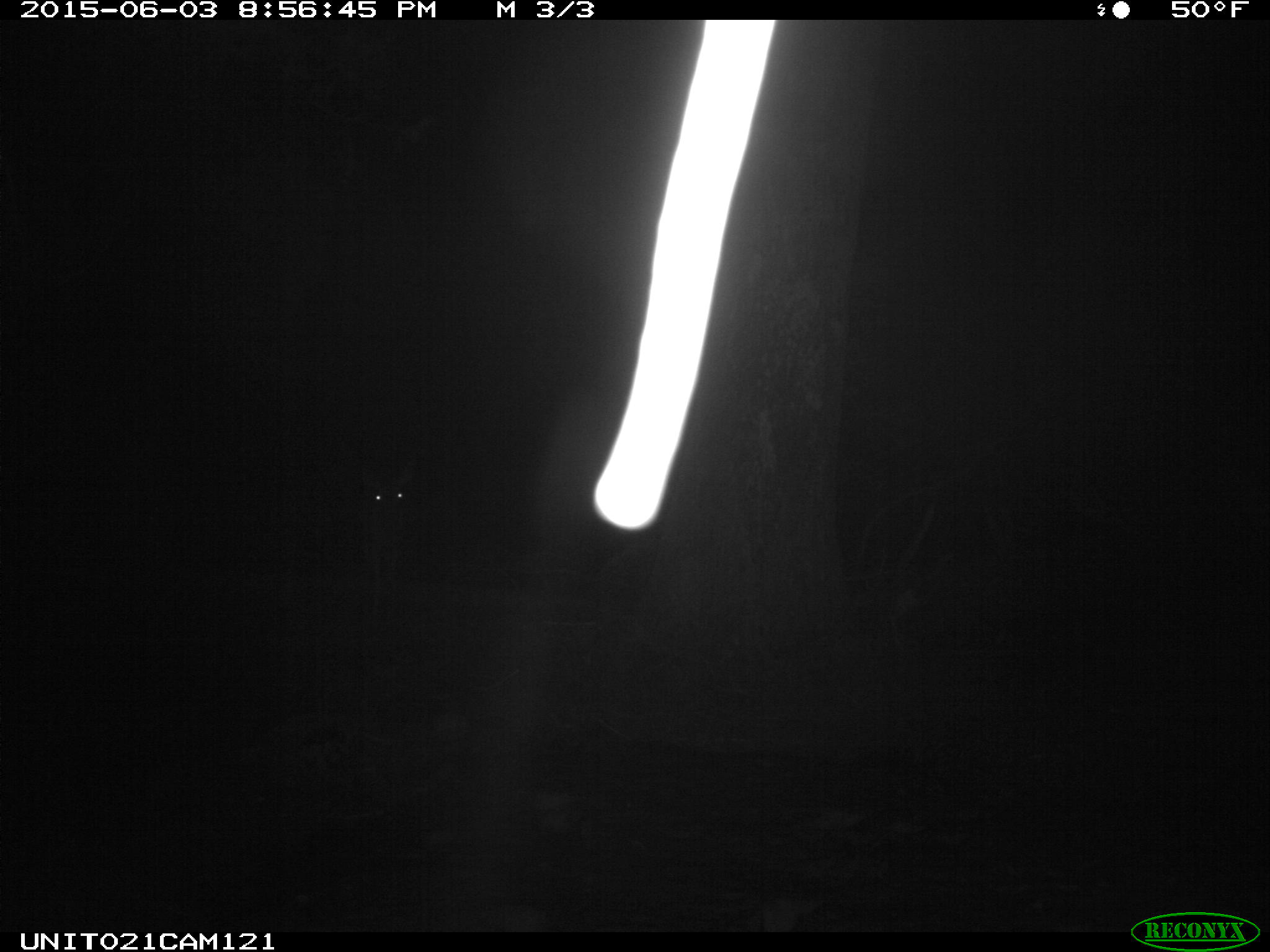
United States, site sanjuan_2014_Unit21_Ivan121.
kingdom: Animalia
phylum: Chordata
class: Mammalia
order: Artiodactyla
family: Cervidae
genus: Odocoileus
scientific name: Odocoileus hemionus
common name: mule deer